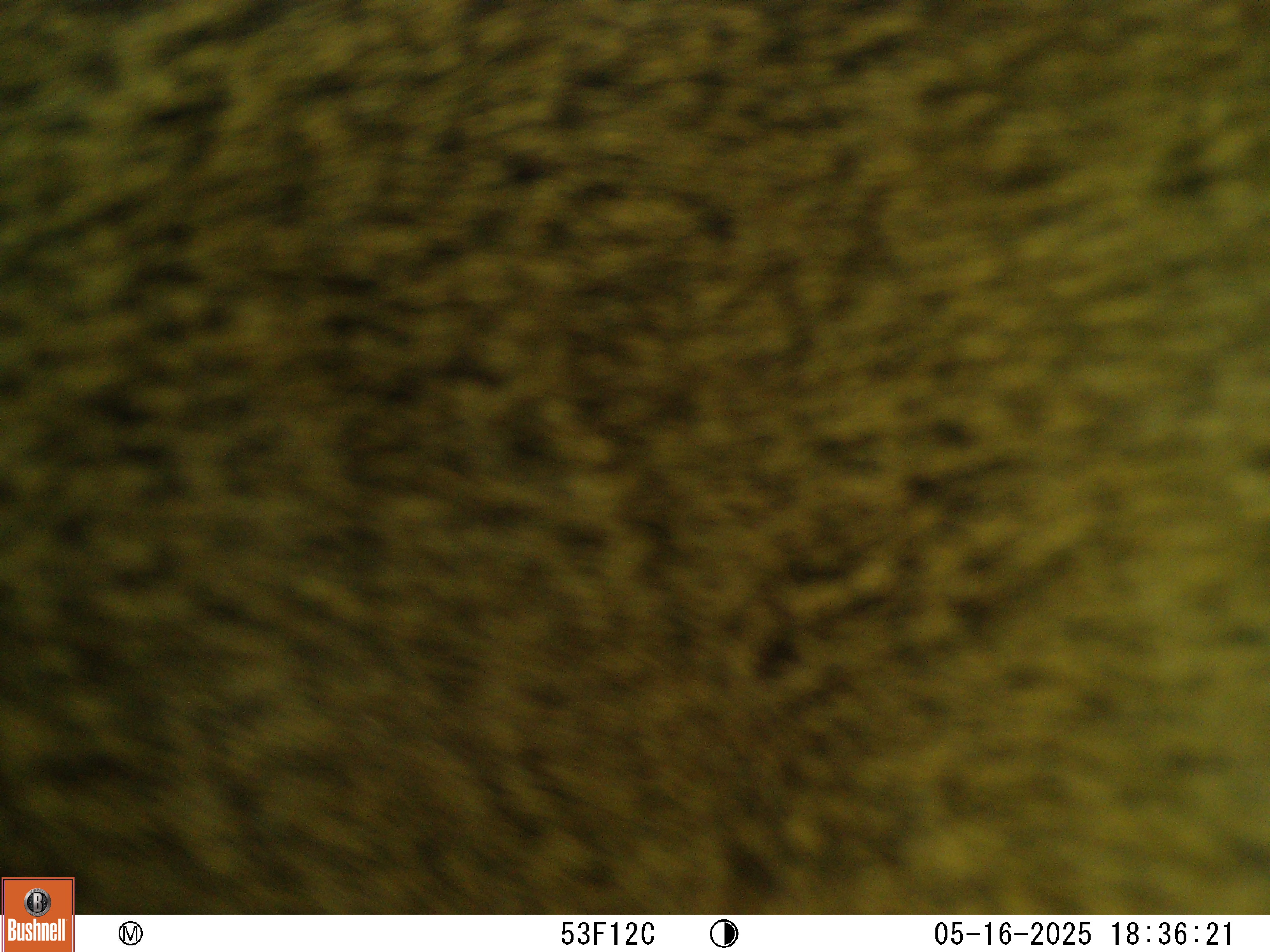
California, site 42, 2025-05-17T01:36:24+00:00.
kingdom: Animalia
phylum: Chordata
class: Mammalia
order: Artiodactyla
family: Cervidae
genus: Odocoileus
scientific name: Odocoileus hemionus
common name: mule deer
Mule deer (Odocoileus hemionus).